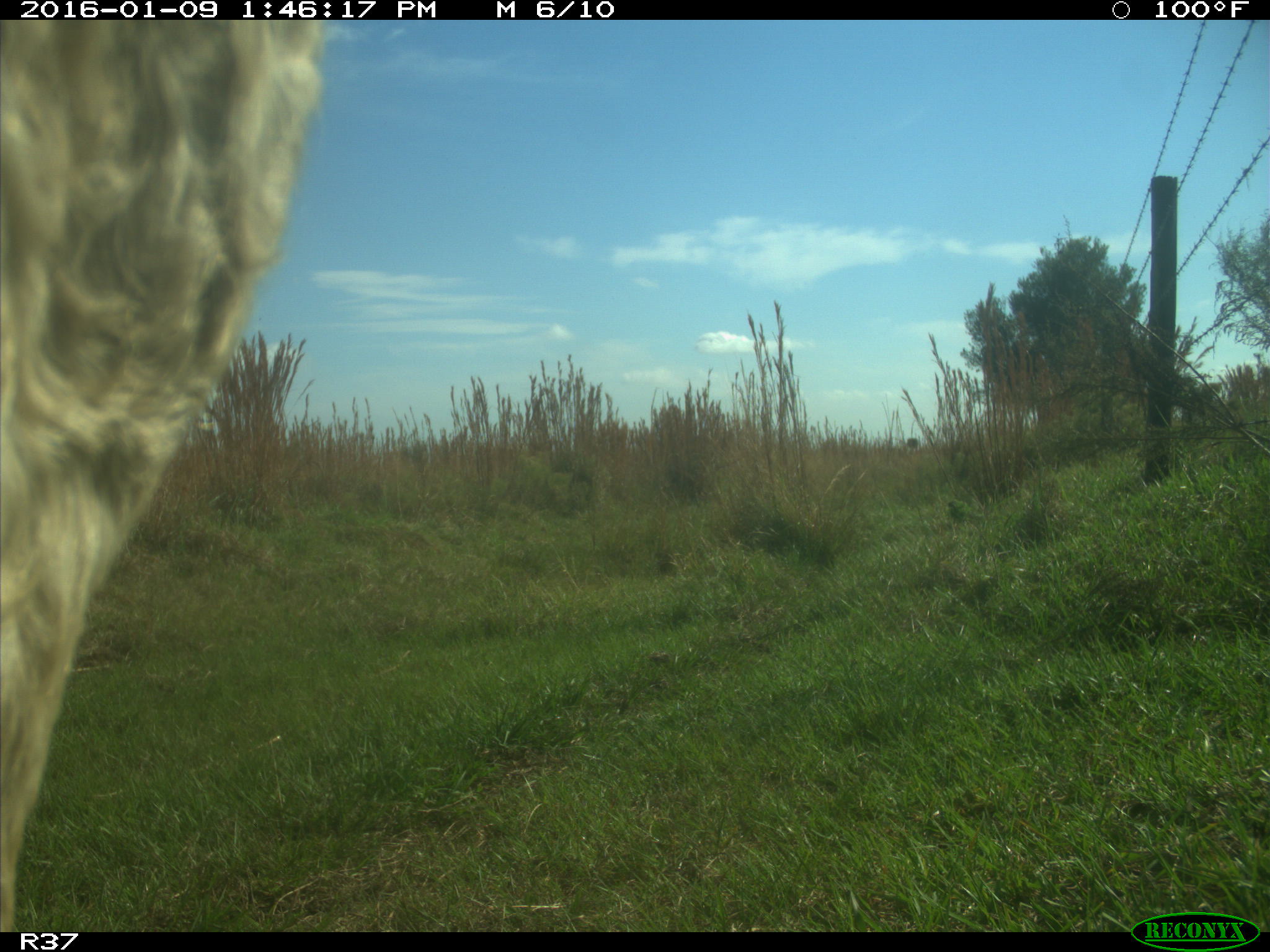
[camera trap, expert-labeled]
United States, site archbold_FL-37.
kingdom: Animalia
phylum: Chordata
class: Mammalia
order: Artiodactyla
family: Bovidae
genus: Bos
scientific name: Bos taurus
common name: domestic cow